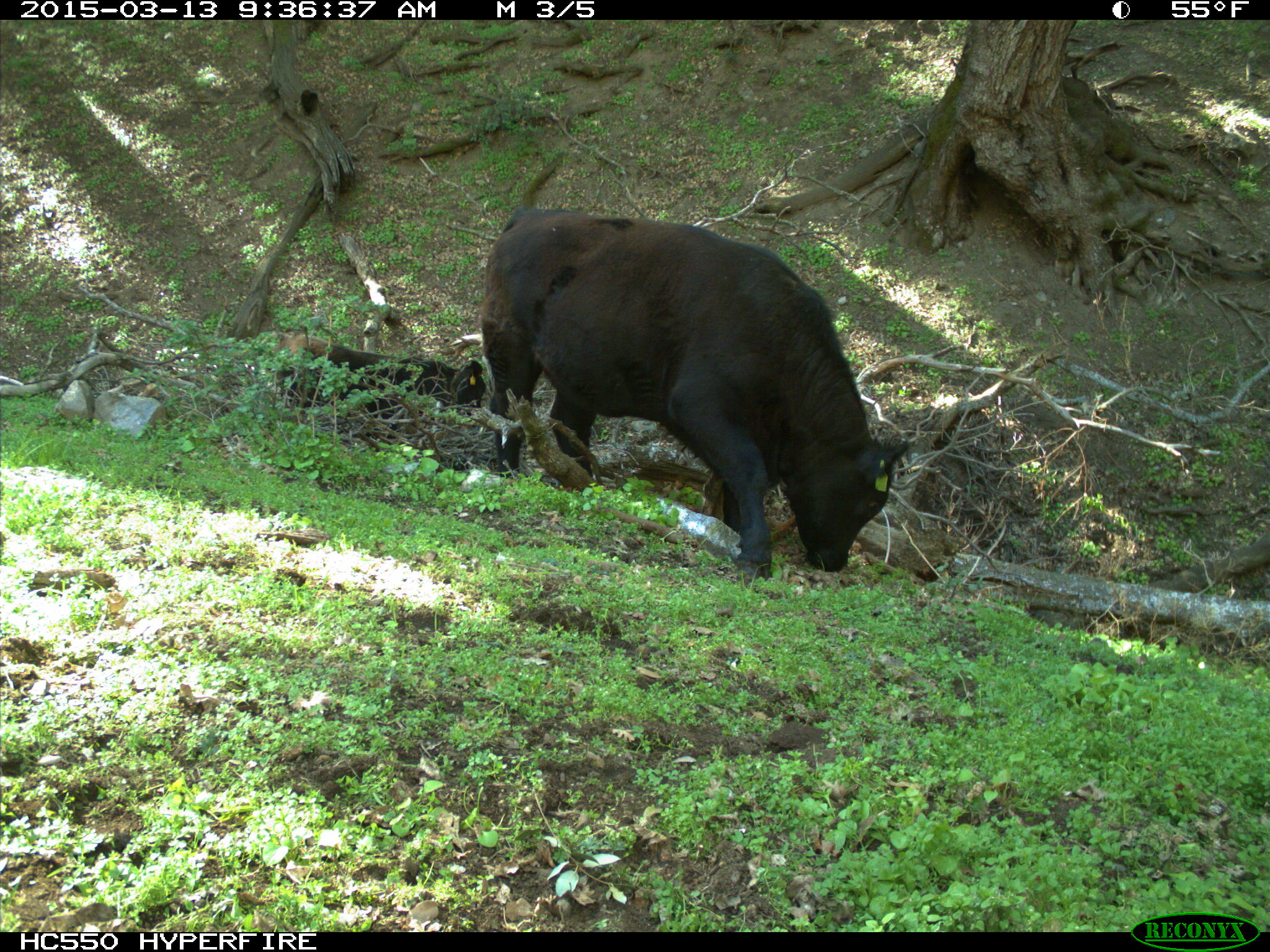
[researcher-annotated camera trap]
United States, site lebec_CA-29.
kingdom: Animalia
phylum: Chordata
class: Mammalia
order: Artiodactyla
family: Bovidae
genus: Bos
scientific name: Bos taurus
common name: domestic cow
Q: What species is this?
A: Bos taurus (domestic cow).